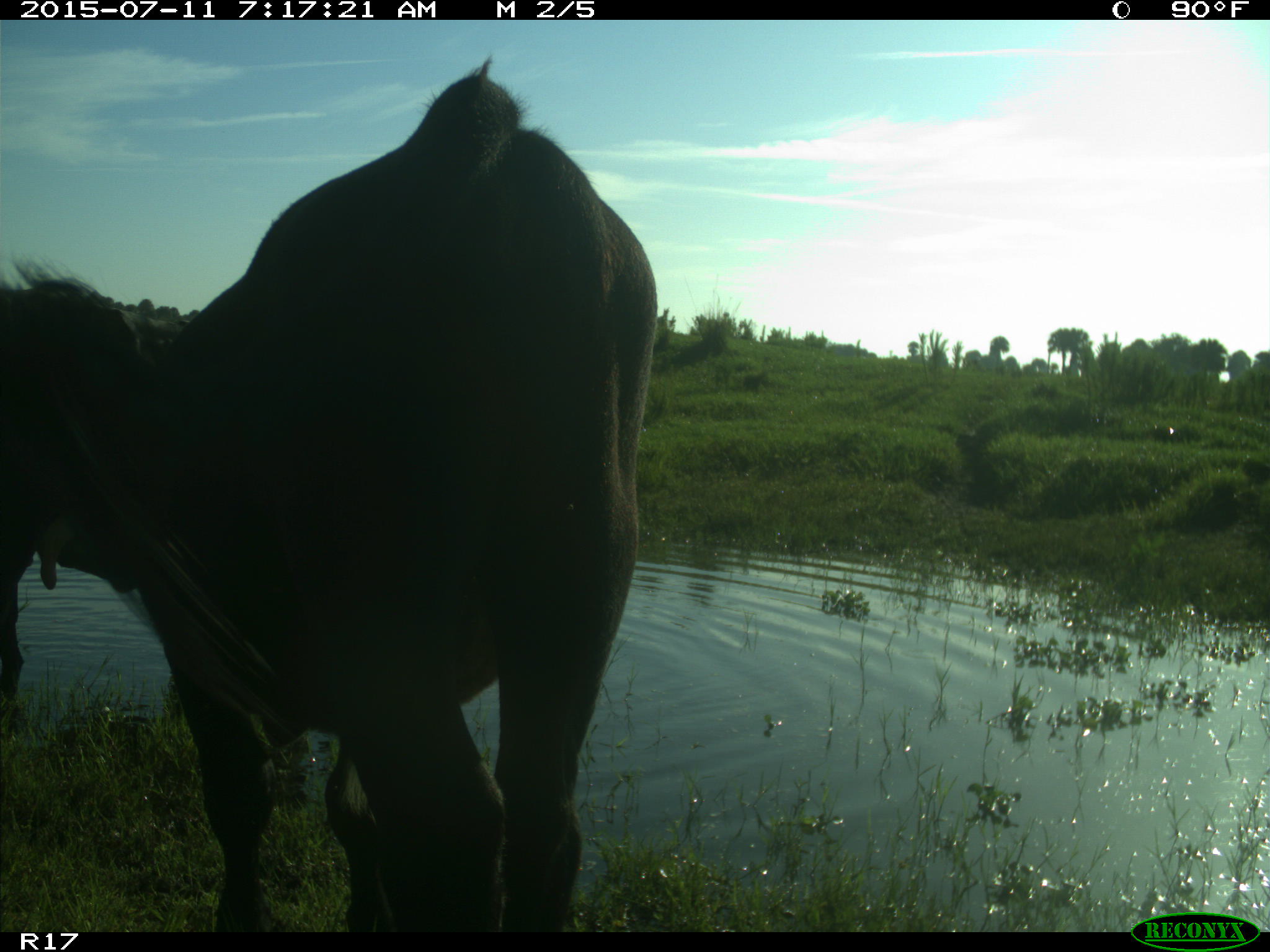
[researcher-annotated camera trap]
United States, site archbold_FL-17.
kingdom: Animalia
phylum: Chordata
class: Mammalia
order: Artiodactyla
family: Bovidae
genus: Bos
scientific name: Bos taurus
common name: domestic cow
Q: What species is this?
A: Bos taurus (domestic cow).